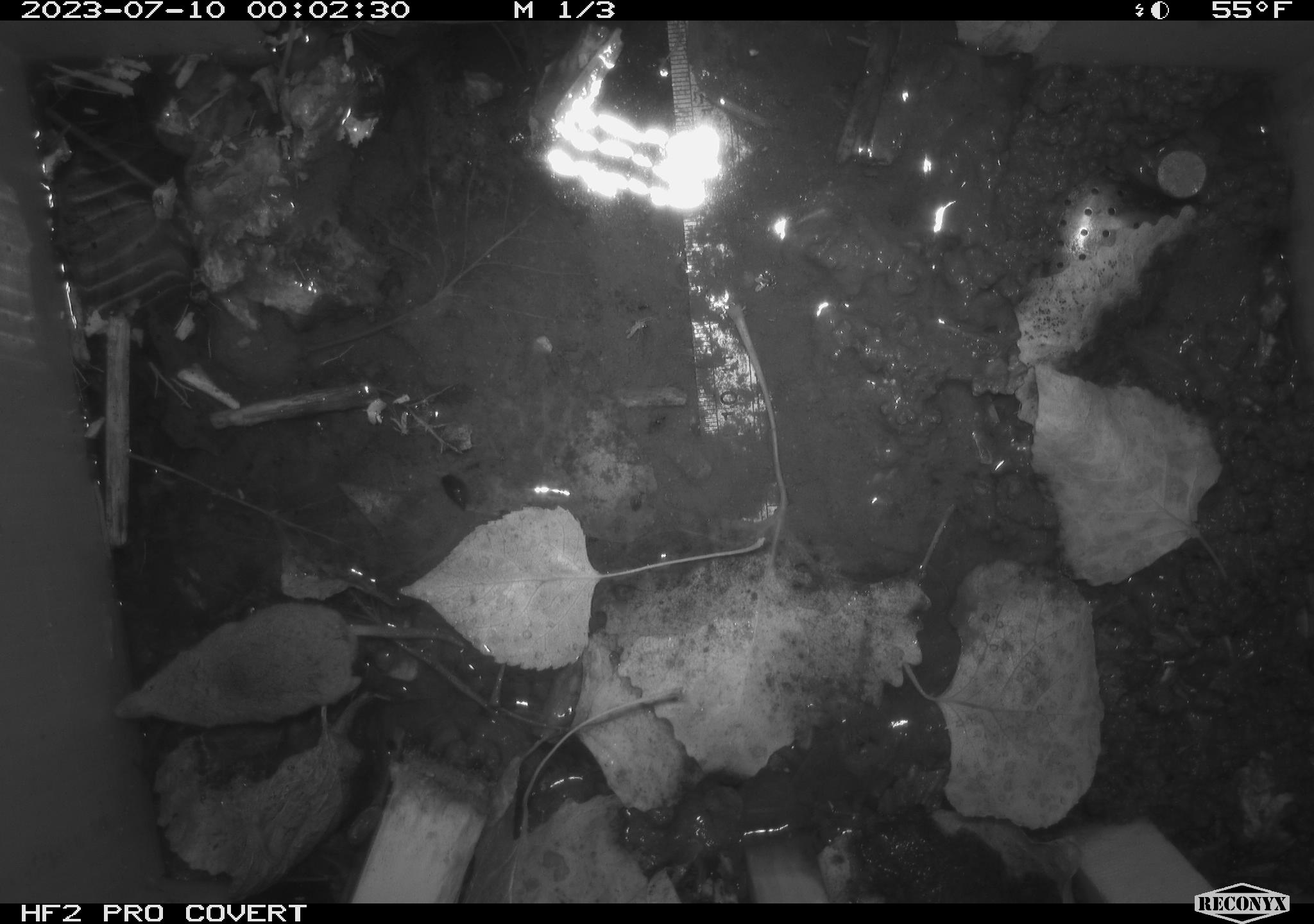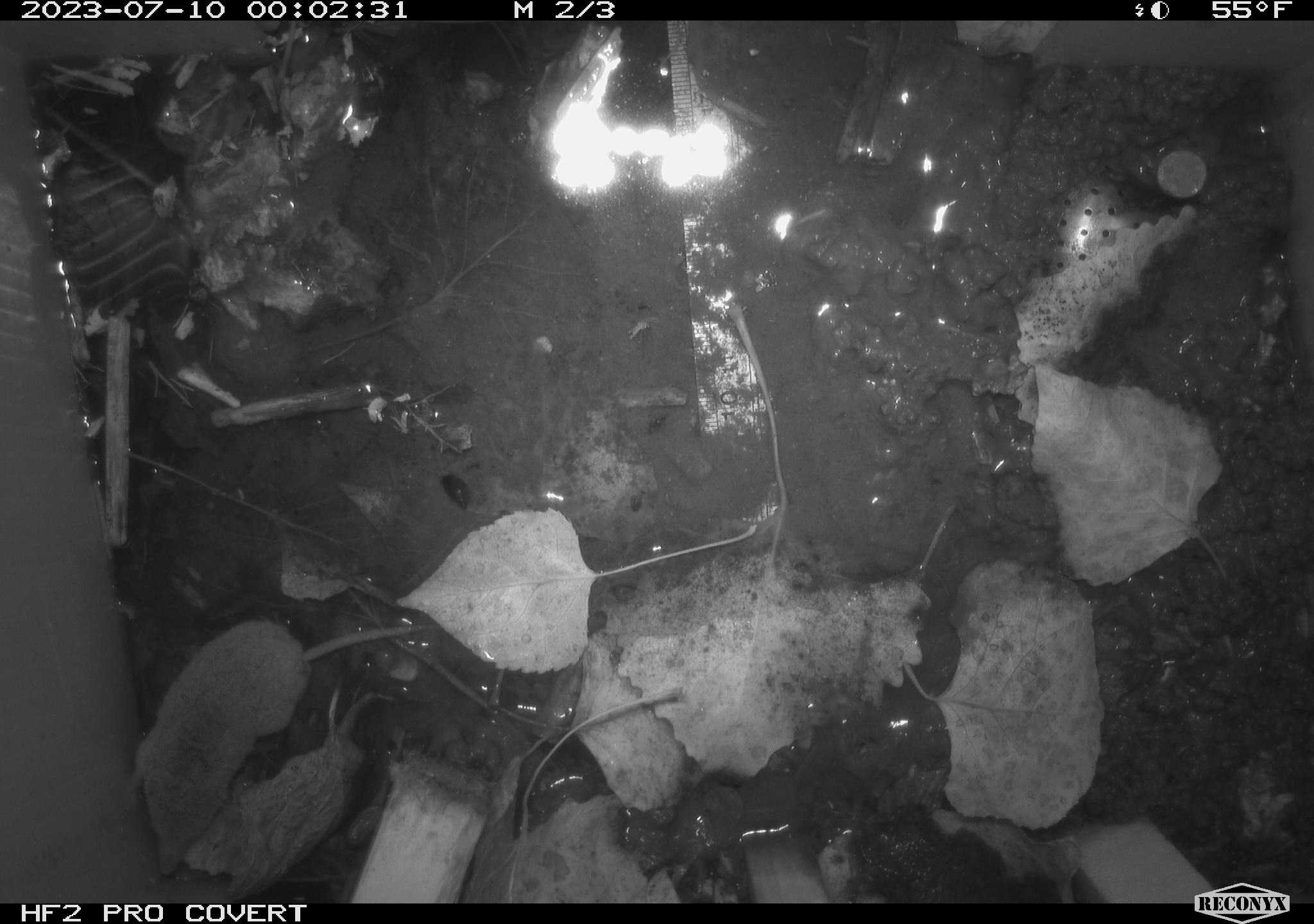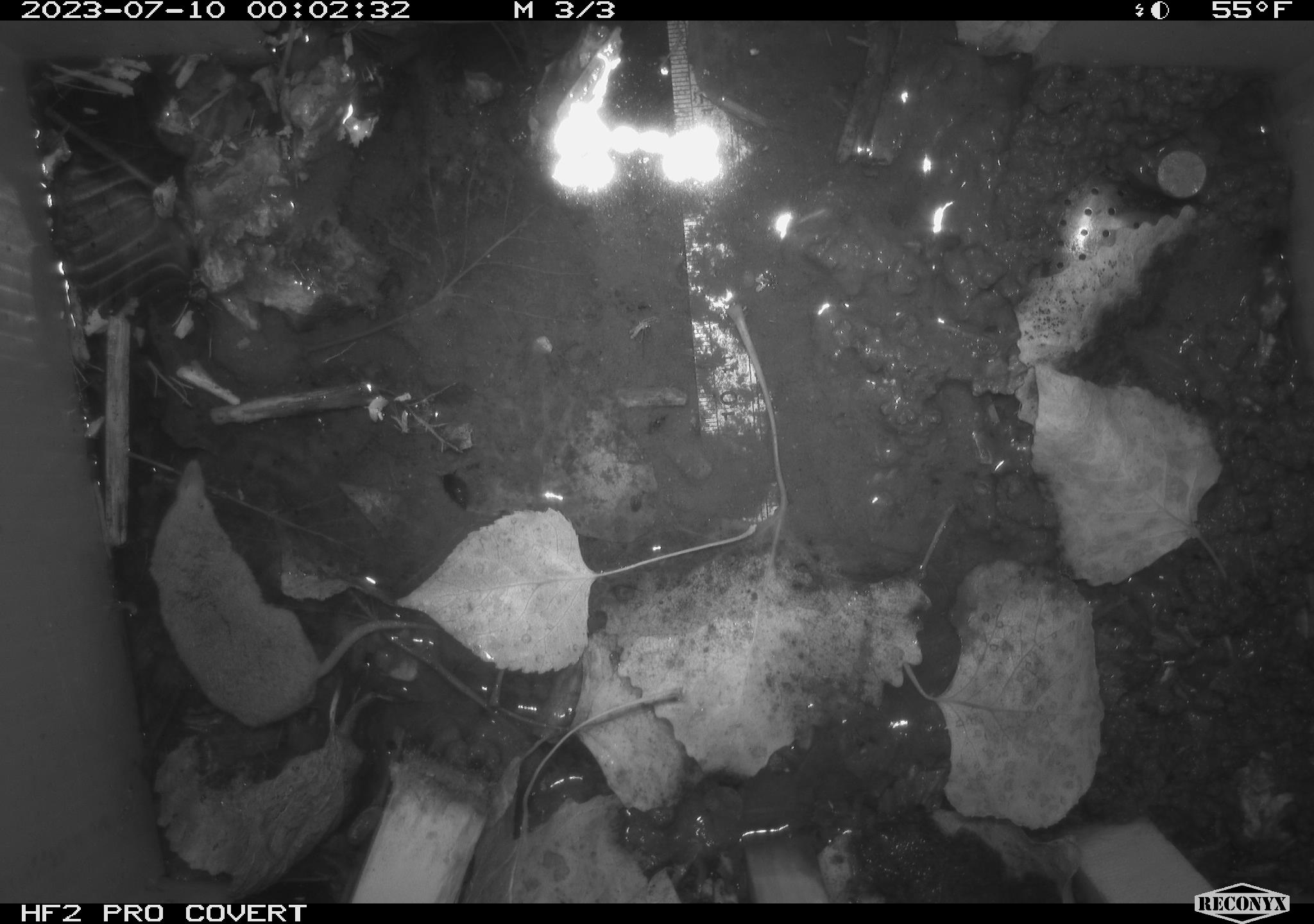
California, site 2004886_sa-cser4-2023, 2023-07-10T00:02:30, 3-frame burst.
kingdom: Animalia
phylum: Chordata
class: Mammalia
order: Eulipotyphla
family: Soricidae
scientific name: Soricidae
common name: shrews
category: soricidae family